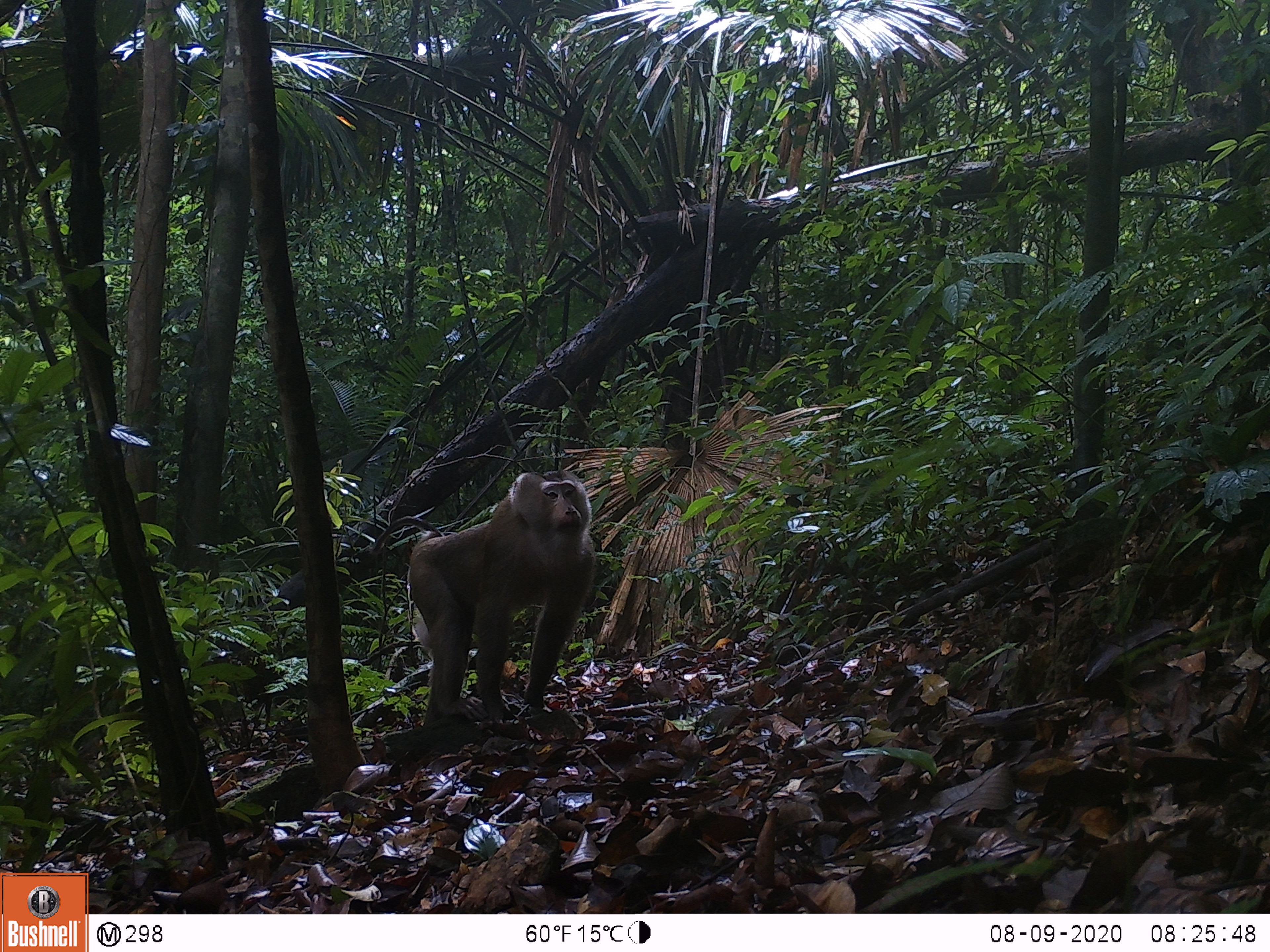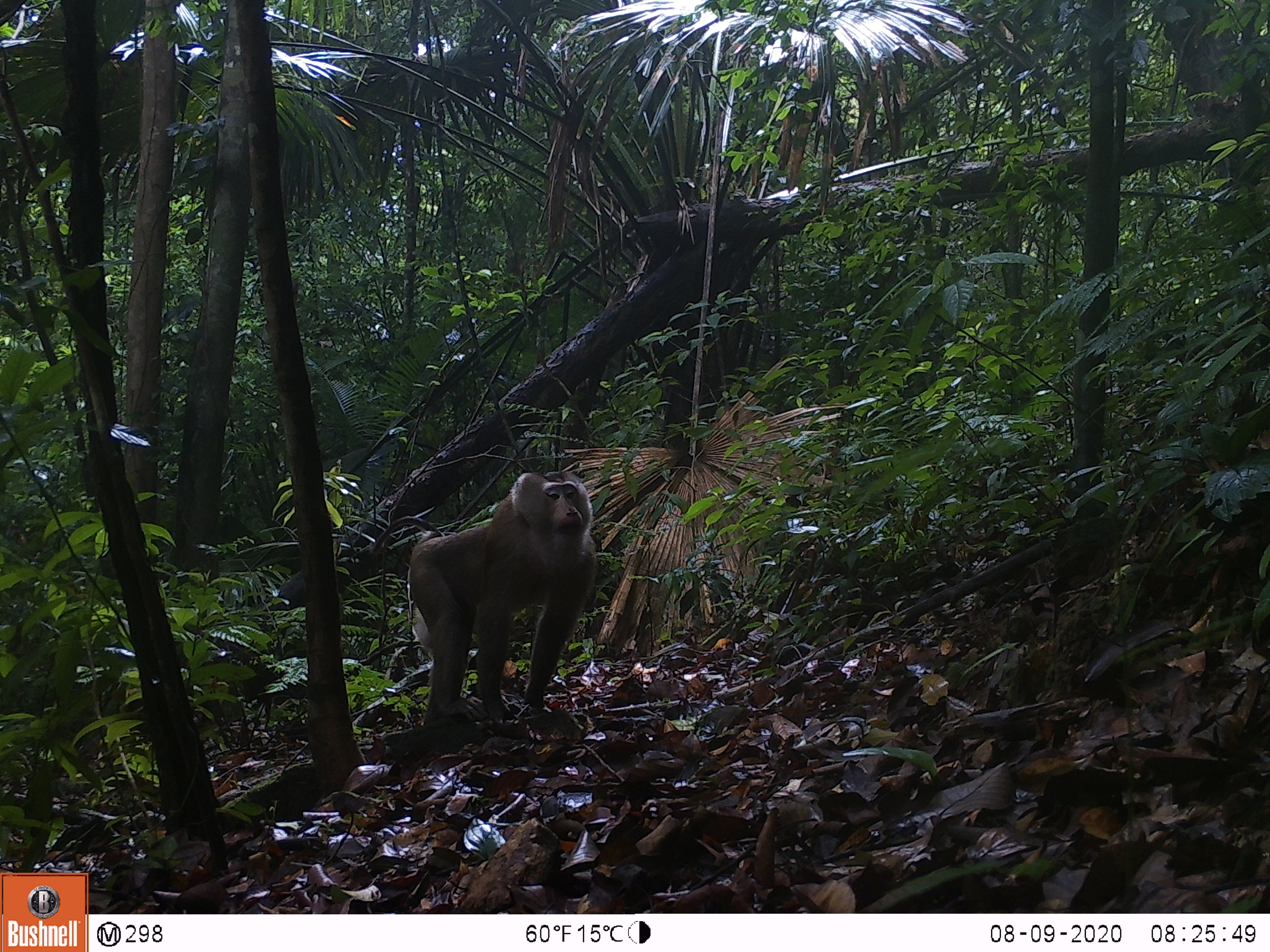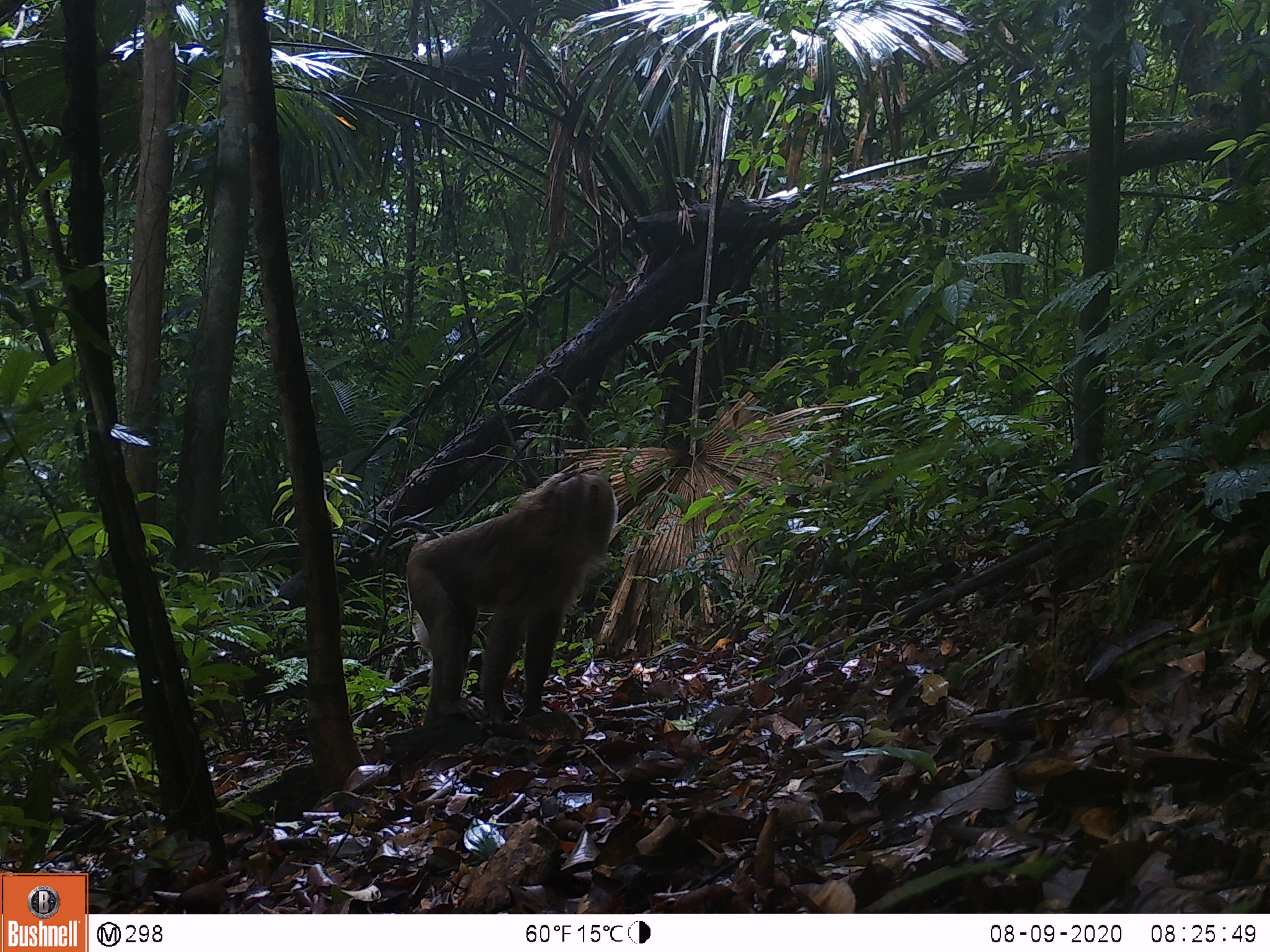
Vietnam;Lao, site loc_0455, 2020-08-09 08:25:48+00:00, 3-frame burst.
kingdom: Animalia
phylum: Chordata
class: Mammalia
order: Primates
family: Cercopithecidae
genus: Macaca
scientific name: Macaca nemestrina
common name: pig-tailed macaque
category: pig tailed macaque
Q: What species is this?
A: Pig tailed macaque (pig-tailed macaque) (Macaca nemestrina).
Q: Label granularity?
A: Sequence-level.